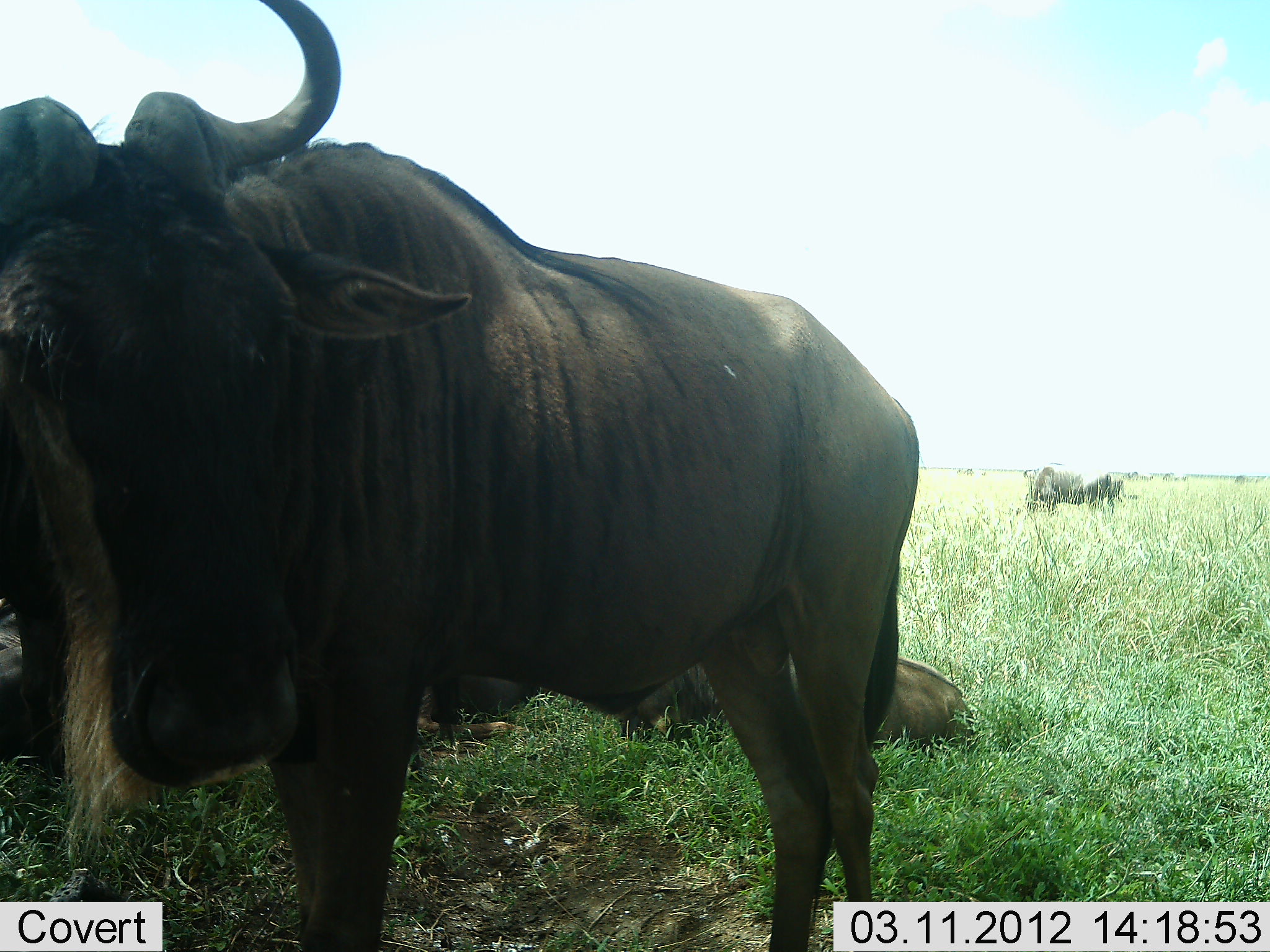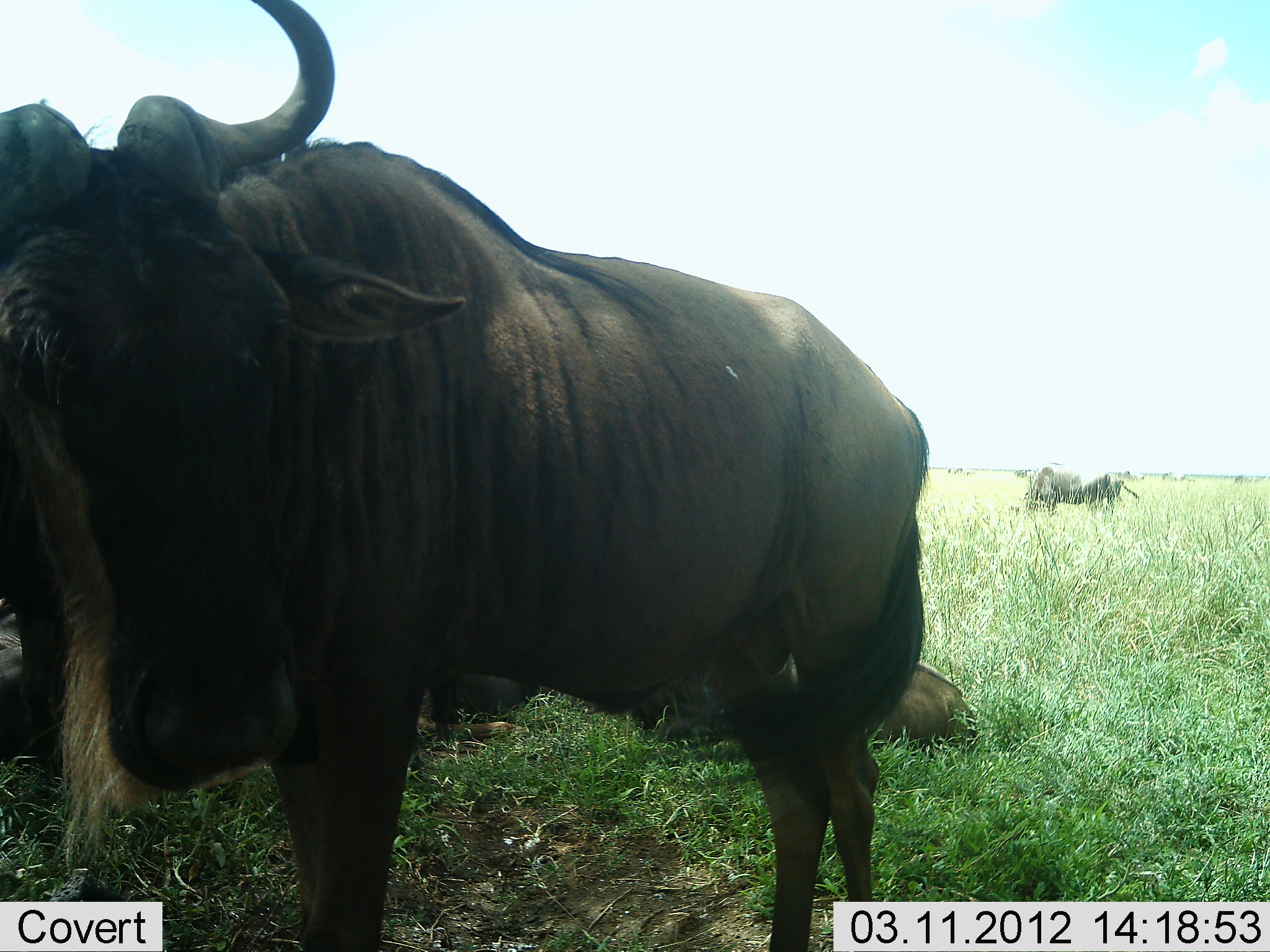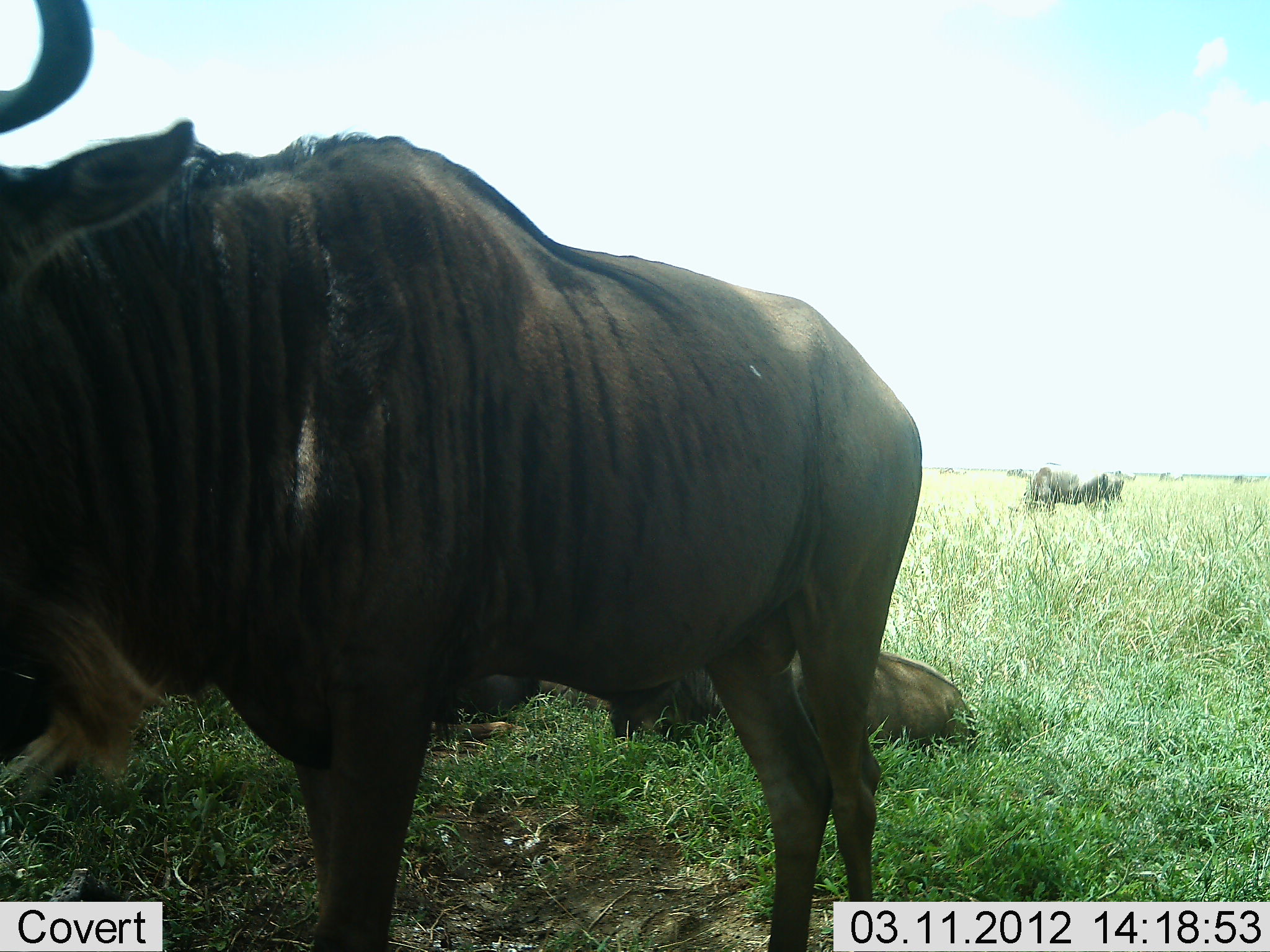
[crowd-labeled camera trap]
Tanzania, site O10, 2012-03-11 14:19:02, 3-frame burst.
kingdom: Animalia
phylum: Chordata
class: Mammalia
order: Artiodactyla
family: Bovidae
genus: Connochaetes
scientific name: Connochaetes taurinus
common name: blue wildebeest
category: wildebeest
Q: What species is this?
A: Wildebeest (blue wildebeest) (Connochaetes taurinus).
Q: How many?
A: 4.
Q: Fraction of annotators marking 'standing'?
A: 88%.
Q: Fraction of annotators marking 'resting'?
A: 94%.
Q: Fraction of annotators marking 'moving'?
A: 12%.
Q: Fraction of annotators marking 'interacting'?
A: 0%.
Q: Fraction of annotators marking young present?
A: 12%.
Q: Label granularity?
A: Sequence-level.